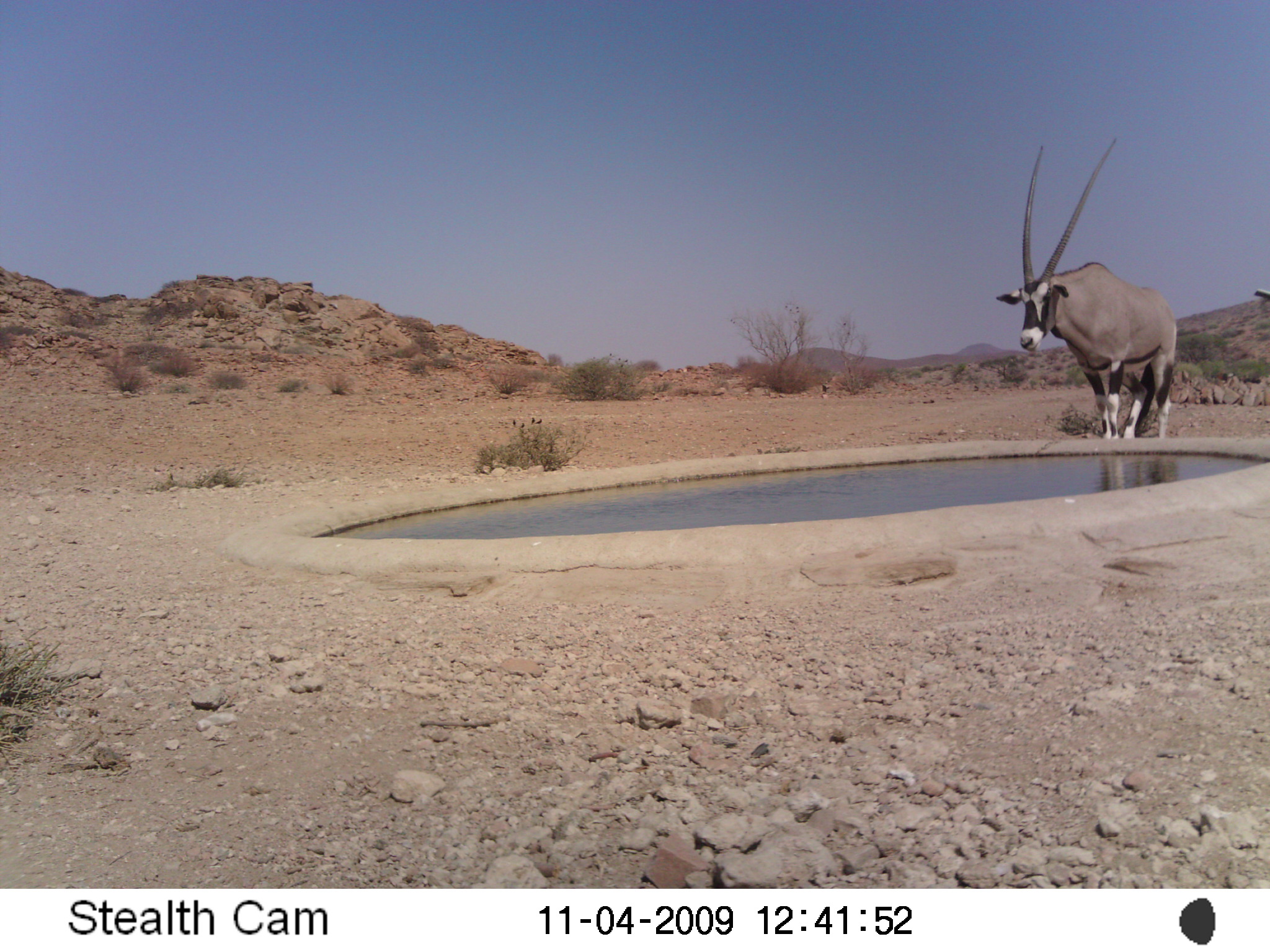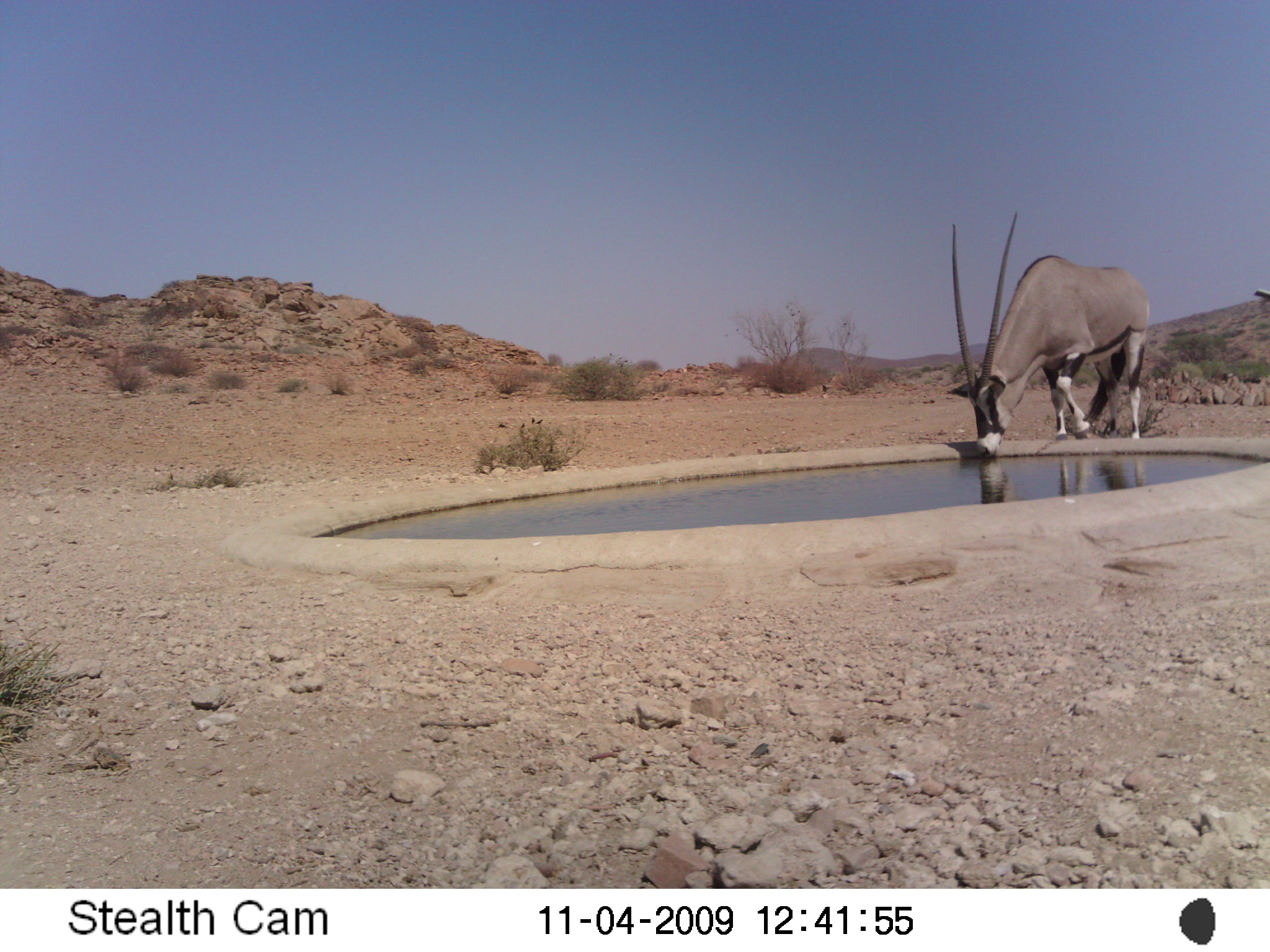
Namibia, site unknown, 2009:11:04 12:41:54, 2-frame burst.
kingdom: Animalia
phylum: Chordata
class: Mammalia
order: Artiodactyla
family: Bovidae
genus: Oryx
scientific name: Oryx gazella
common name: gemsbok